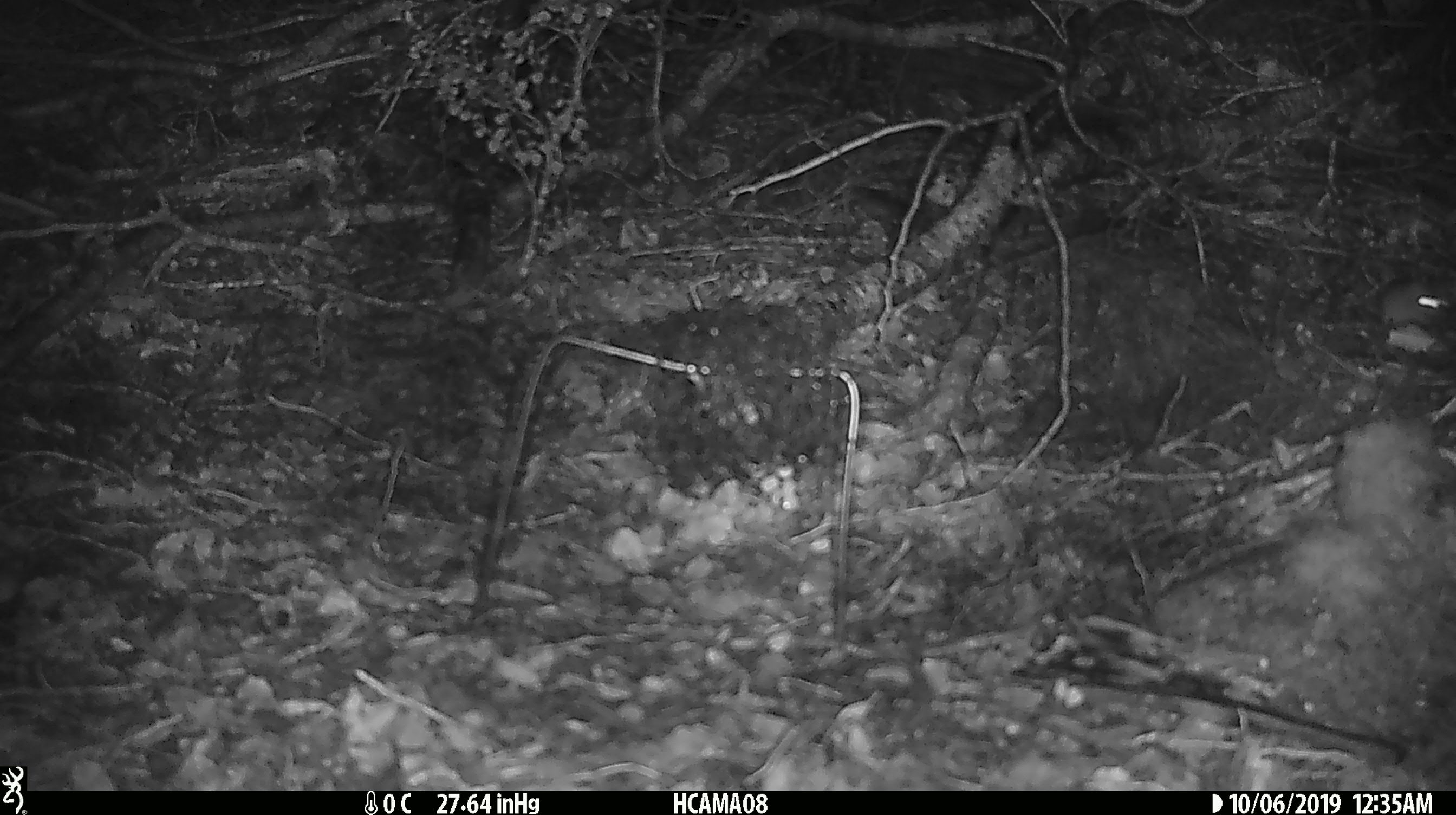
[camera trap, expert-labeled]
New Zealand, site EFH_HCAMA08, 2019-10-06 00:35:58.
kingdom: Animalia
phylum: Chordata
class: Mammalia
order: Rodentia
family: Muridae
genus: Mus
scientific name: Mus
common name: mouse